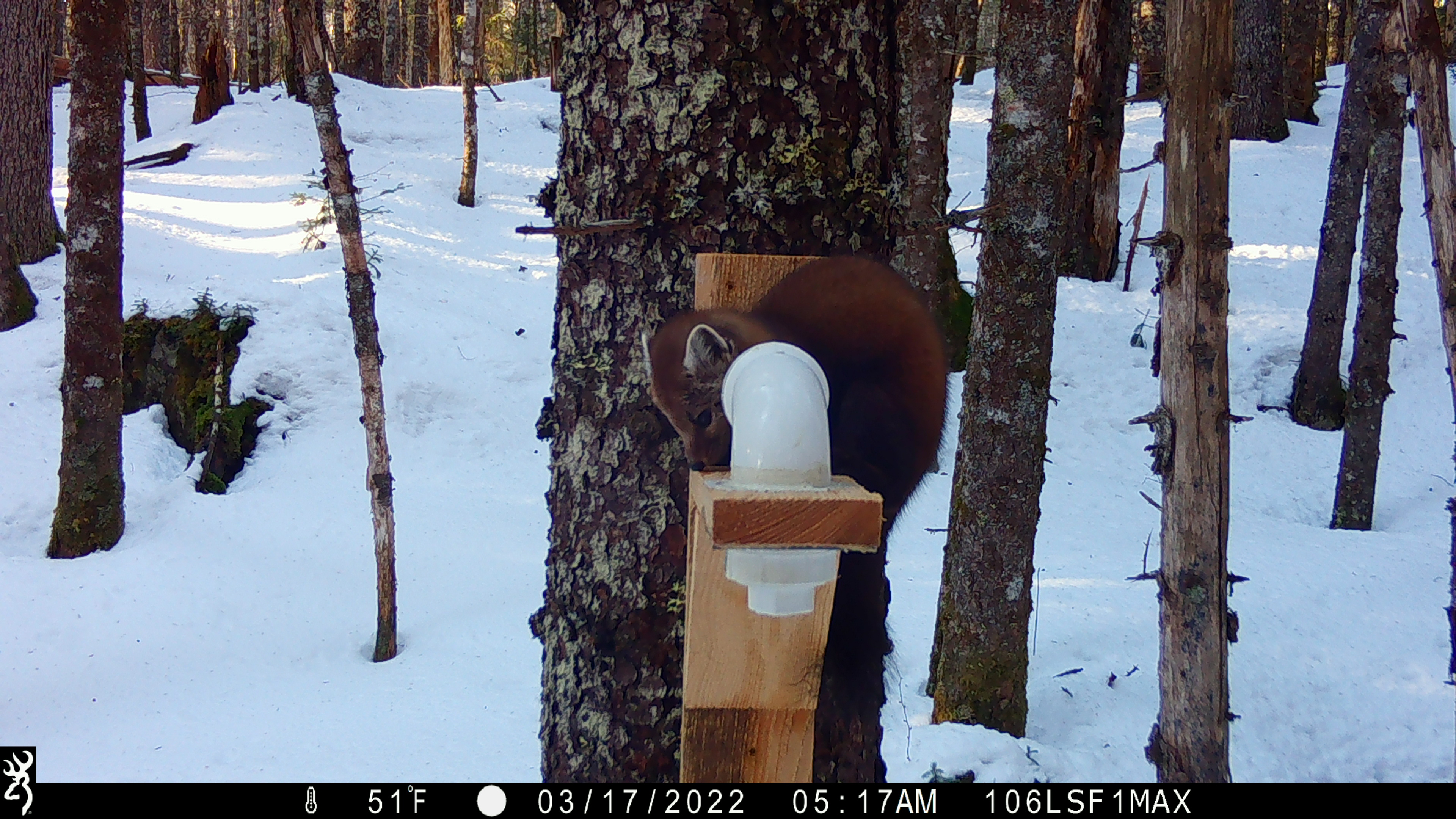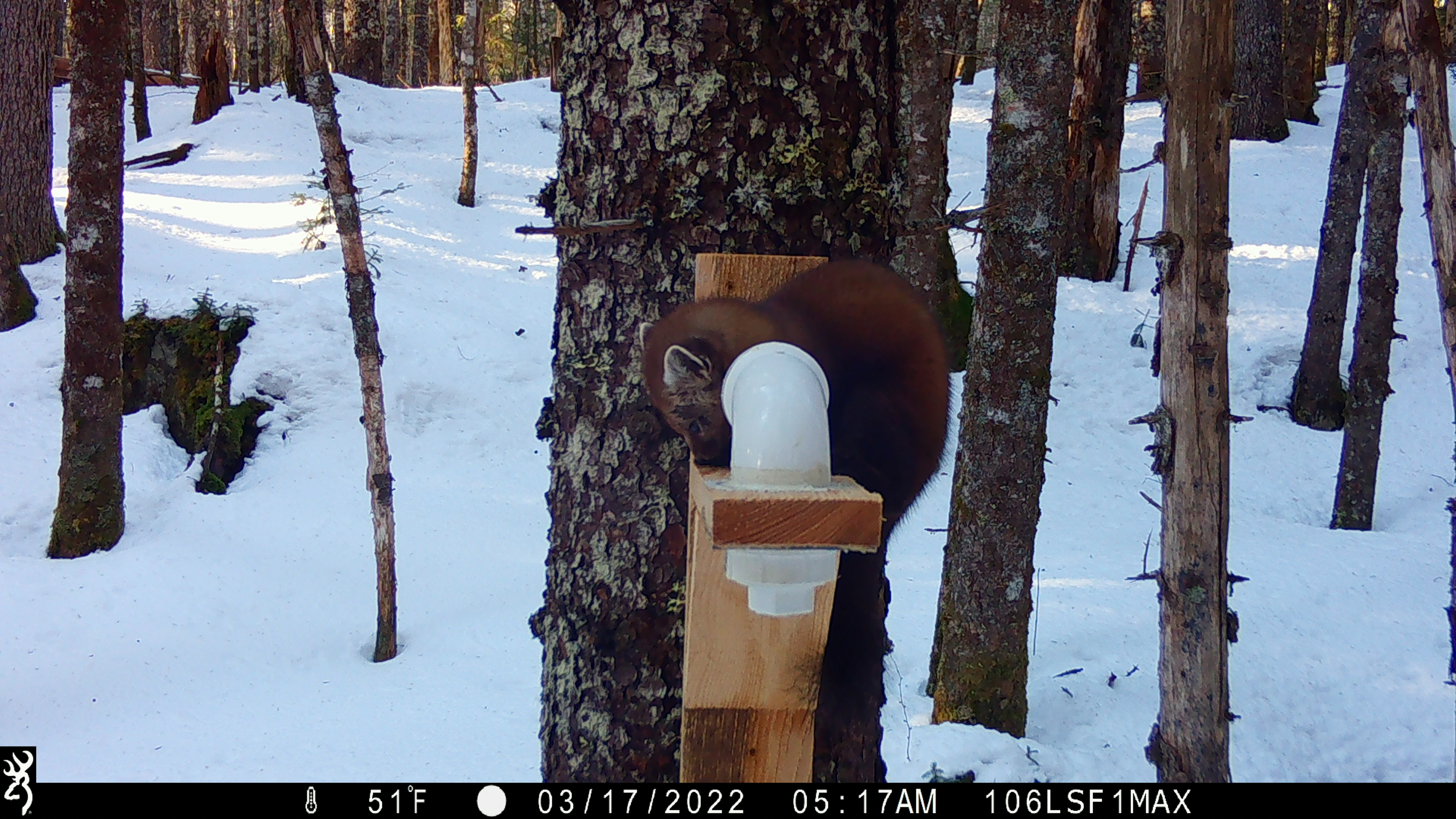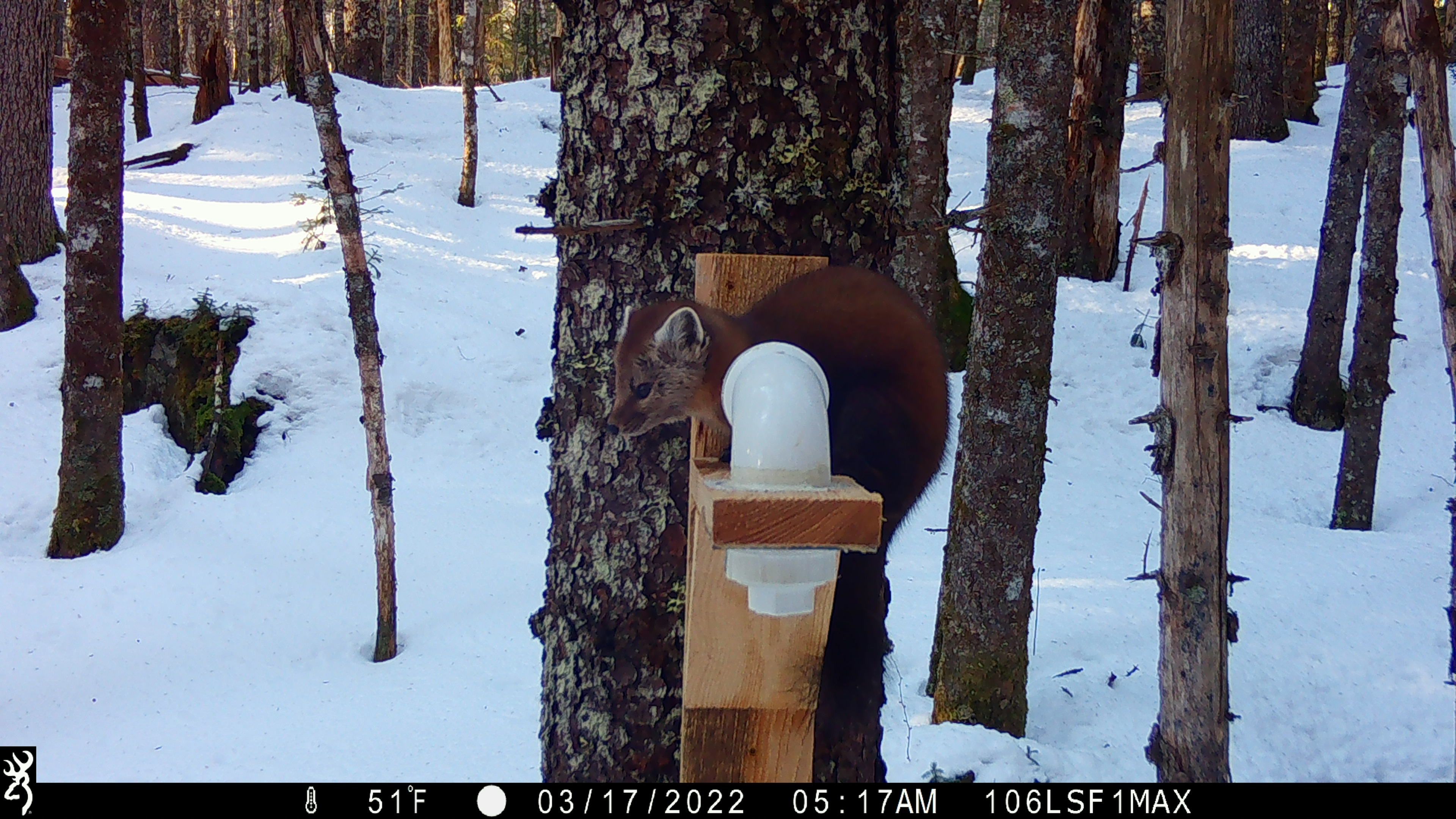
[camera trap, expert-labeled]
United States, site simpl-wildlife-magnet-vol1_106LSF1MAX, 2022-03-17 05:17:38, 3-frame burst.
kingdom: Animalia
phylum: Chordata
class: Mammalia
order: Carnivora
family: Mustelidae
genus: Martes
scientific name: Martes americana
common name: american marten